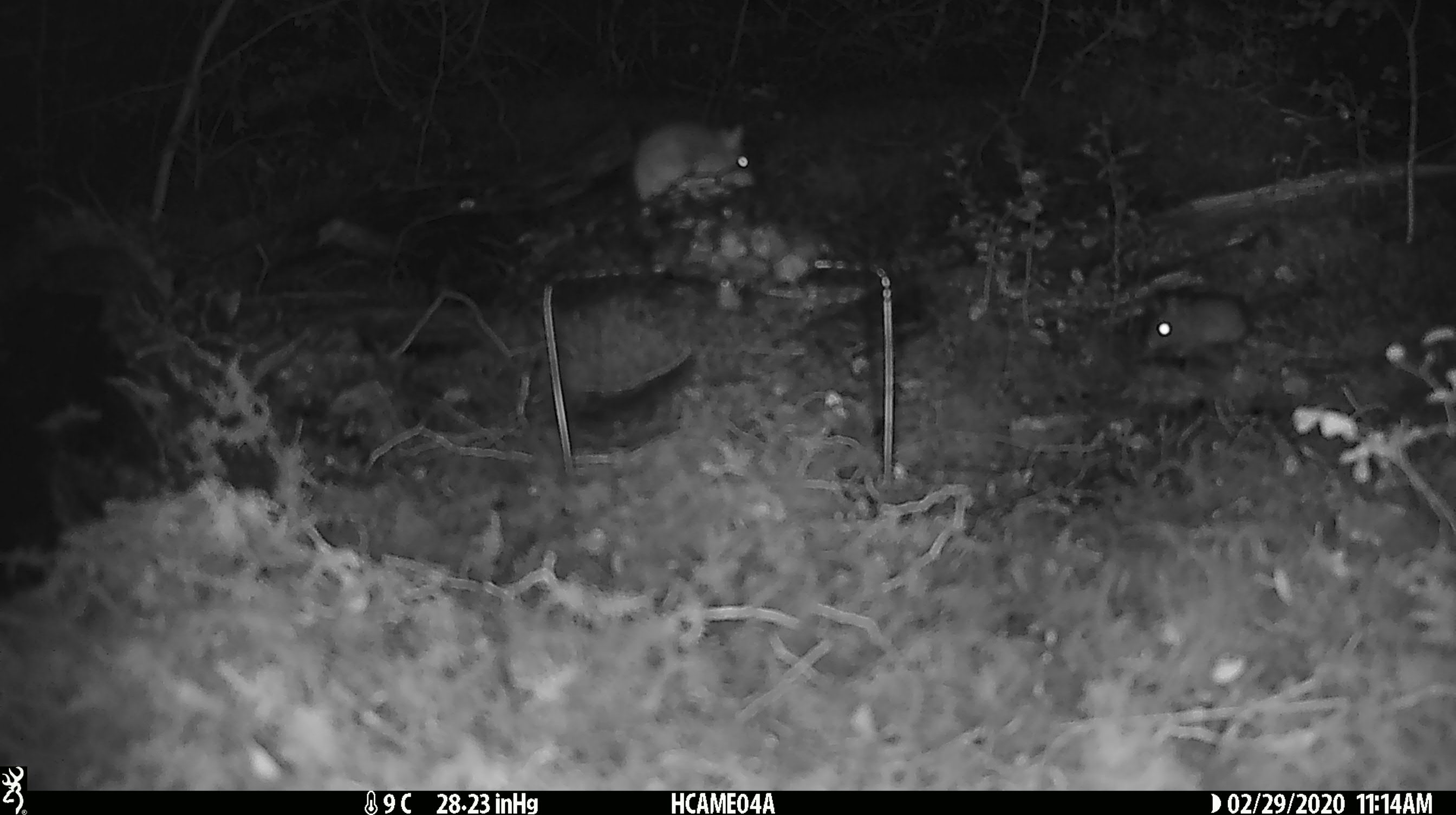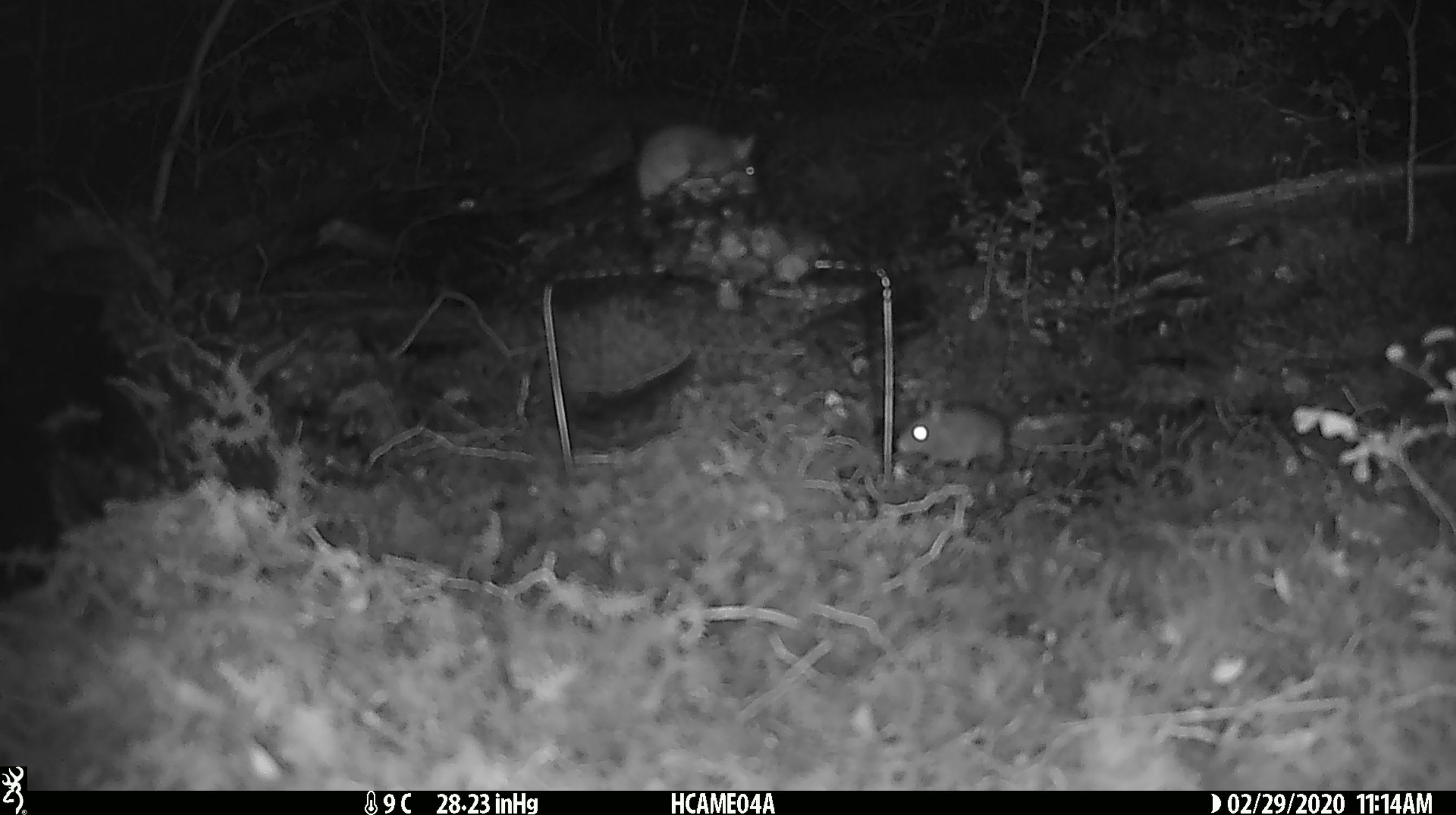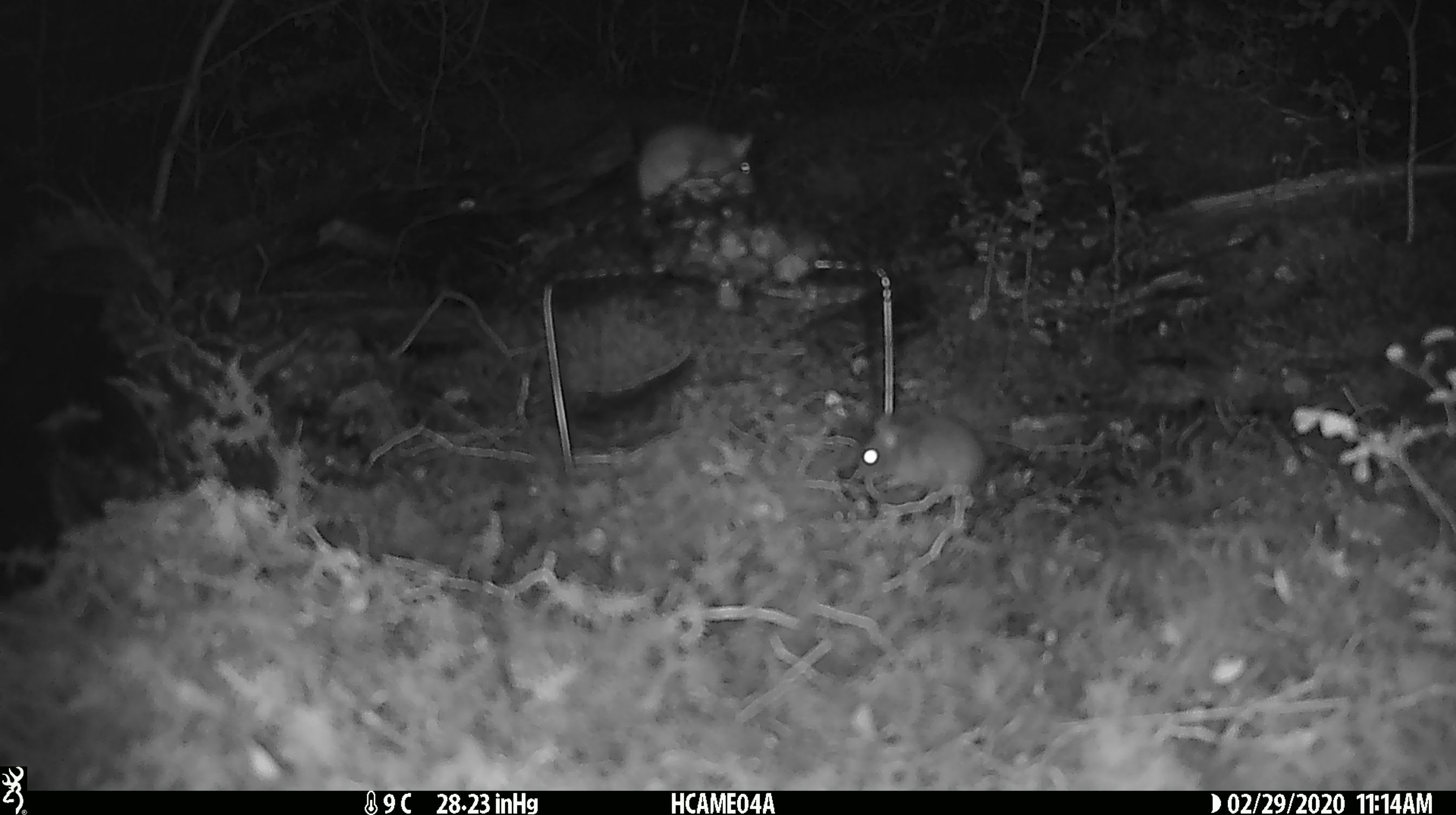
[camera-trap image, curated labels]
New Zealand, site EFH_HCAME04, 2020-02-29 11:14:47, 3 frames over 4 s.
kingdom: Animalia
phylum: Chordata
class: Mammalia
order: Rodentia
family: Muridae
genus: Mus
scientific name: Mus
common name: mouse